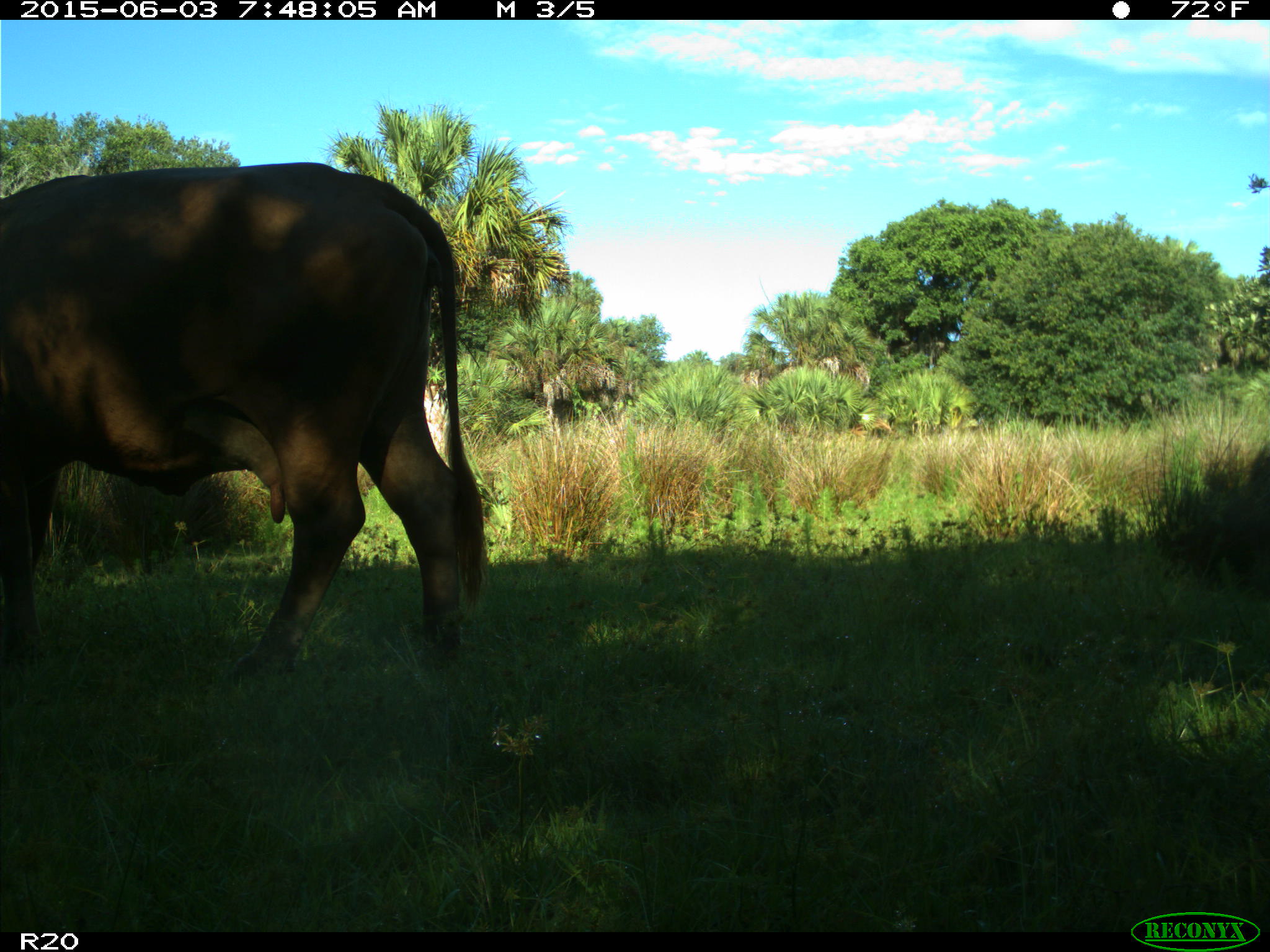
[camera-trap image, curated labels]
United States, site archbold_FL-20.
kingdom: Animalia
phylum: Chordata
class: Mammalia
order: Artiodactyla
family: Bovidae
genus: Bos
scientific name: Bos taurus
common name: domestic cow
Bos taurus (domestic cow).